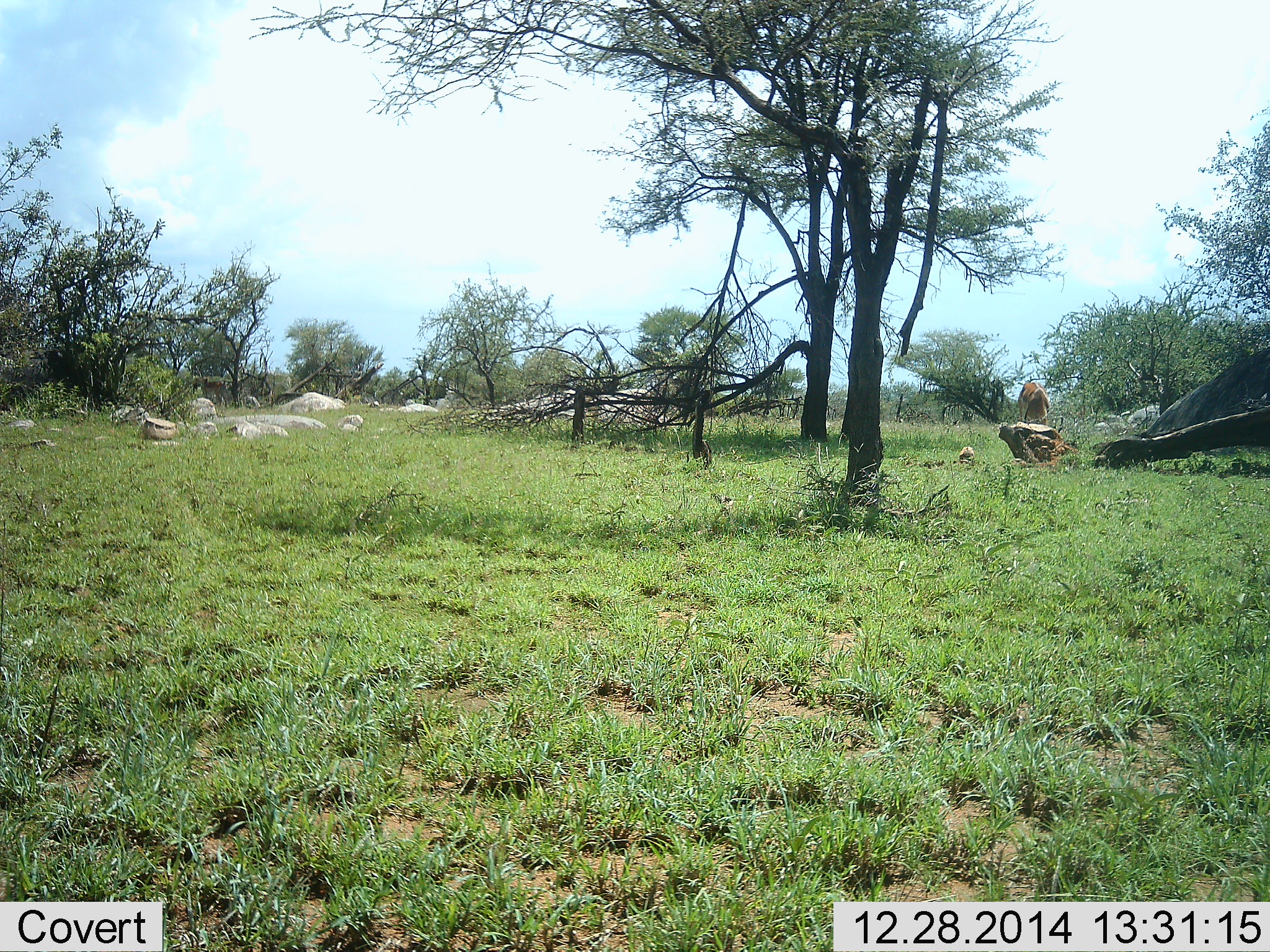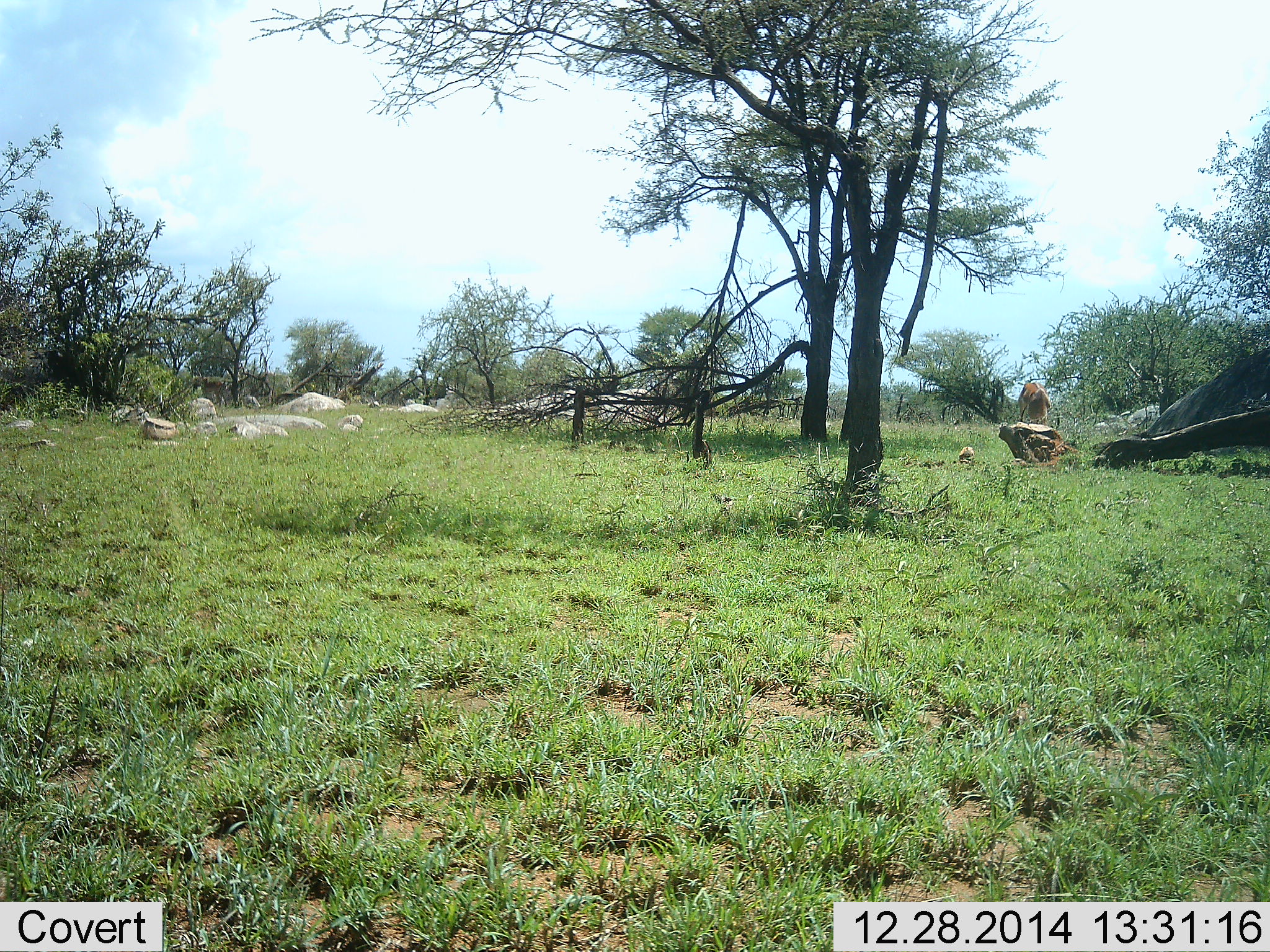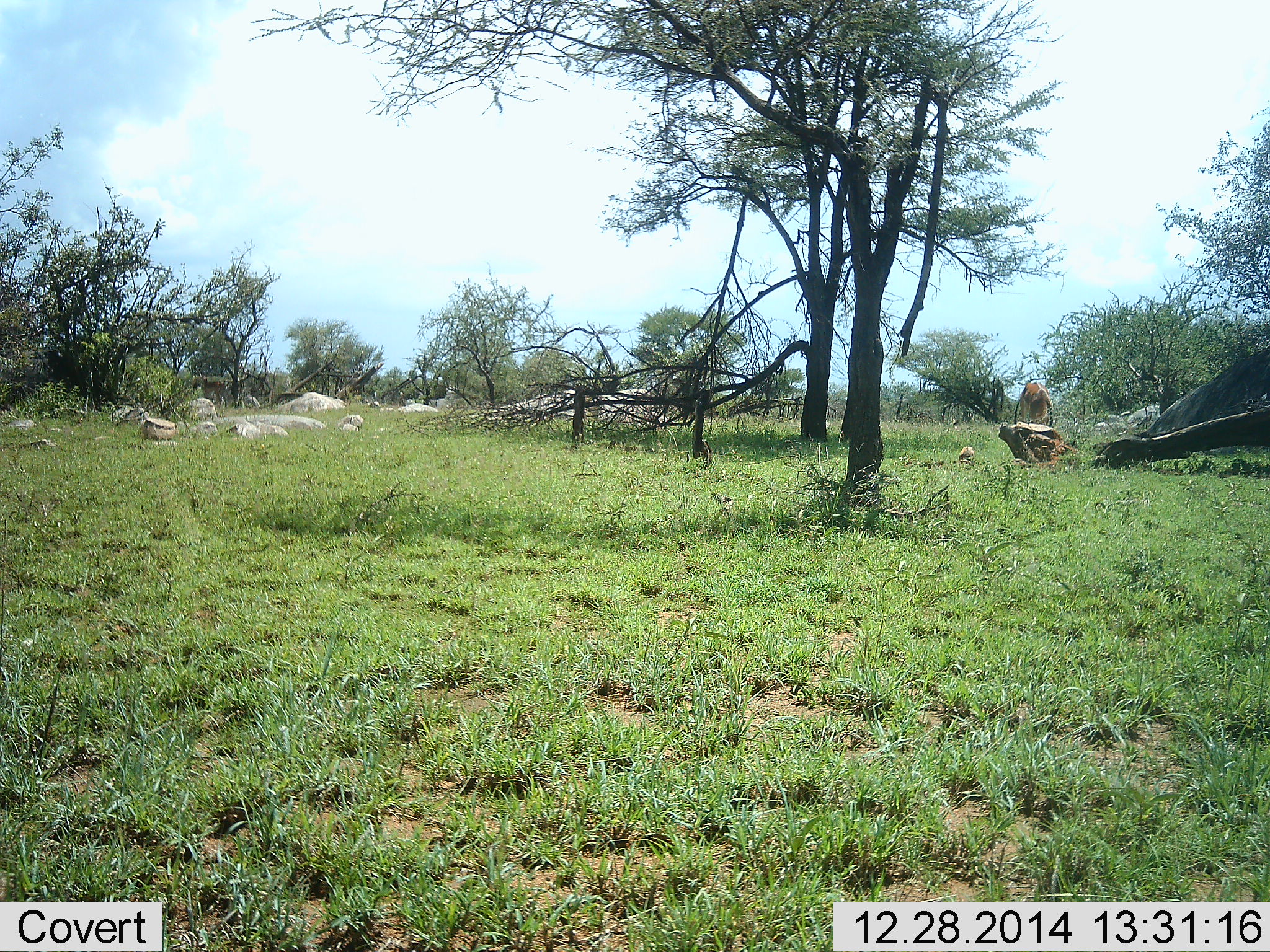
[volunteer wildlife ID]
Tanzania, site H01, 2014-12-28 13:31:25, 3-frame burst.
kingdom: Animalia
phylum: Chordata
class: Mammalia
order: Artiodactyla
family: Bovidae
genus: Aepyceros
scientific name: Aepyceros melampus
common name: impala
Impala (Aepyceros melampus), count 1. Behavior (volunteer vote fractions): standing 33%, resting 0%, moving 0%, interacting 0%. Young present (vote fraction): 0%. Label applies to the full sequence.